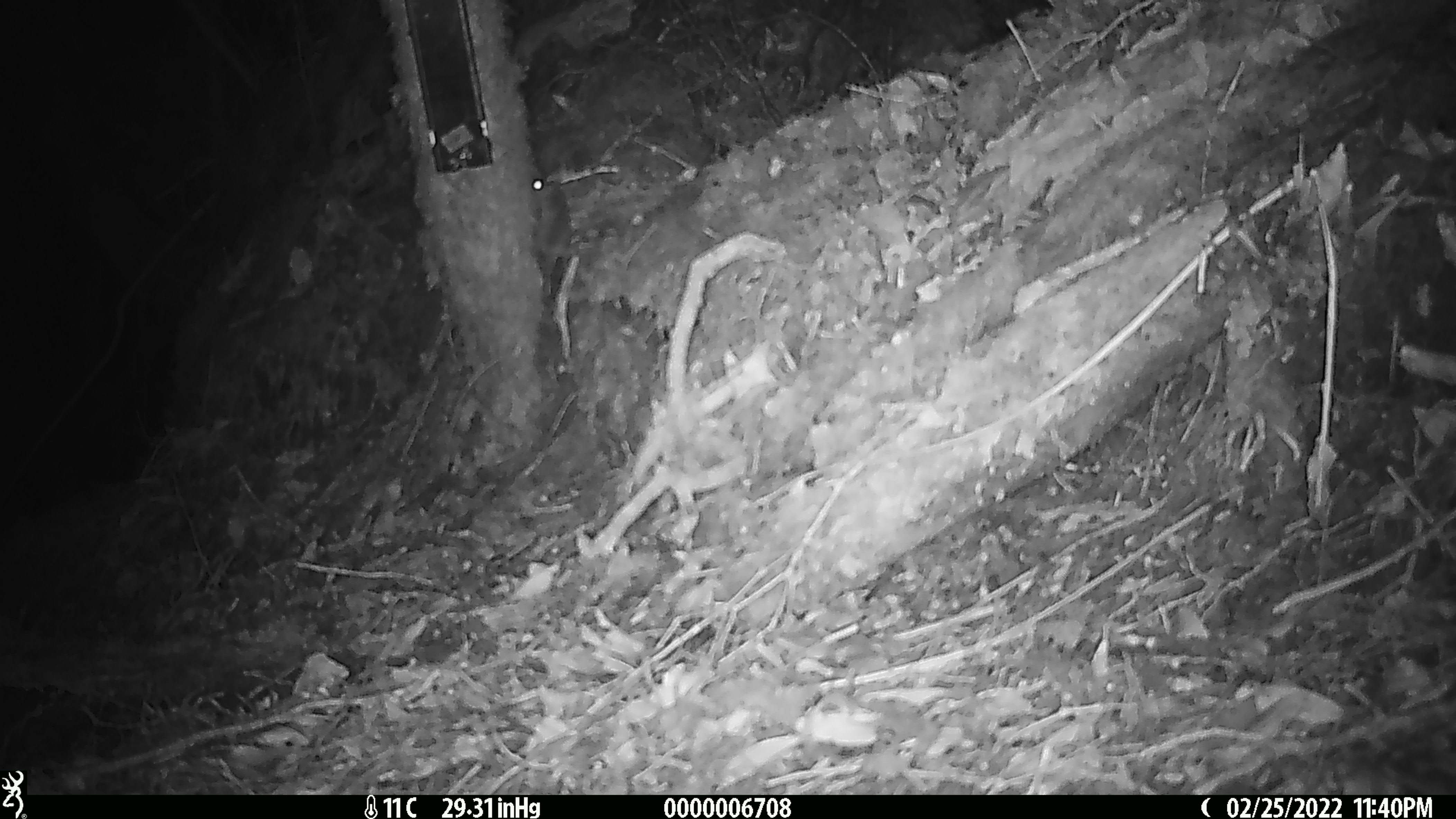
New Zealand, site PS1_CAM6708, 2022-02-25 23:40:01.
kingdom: Animalia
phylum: Chordata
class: Mammalia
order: Rodentia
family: Muridae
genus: Mus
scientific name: Mus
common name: mouse